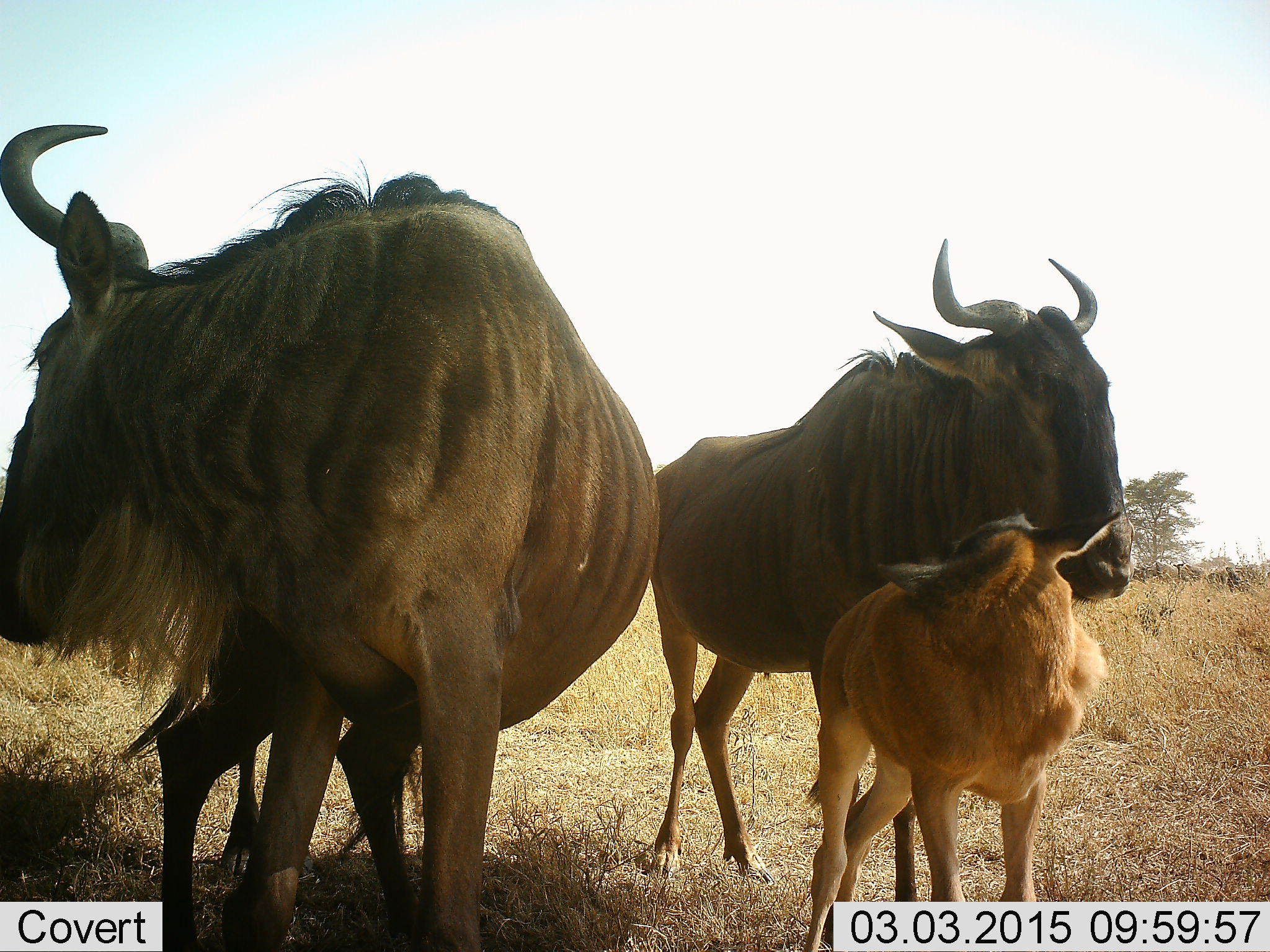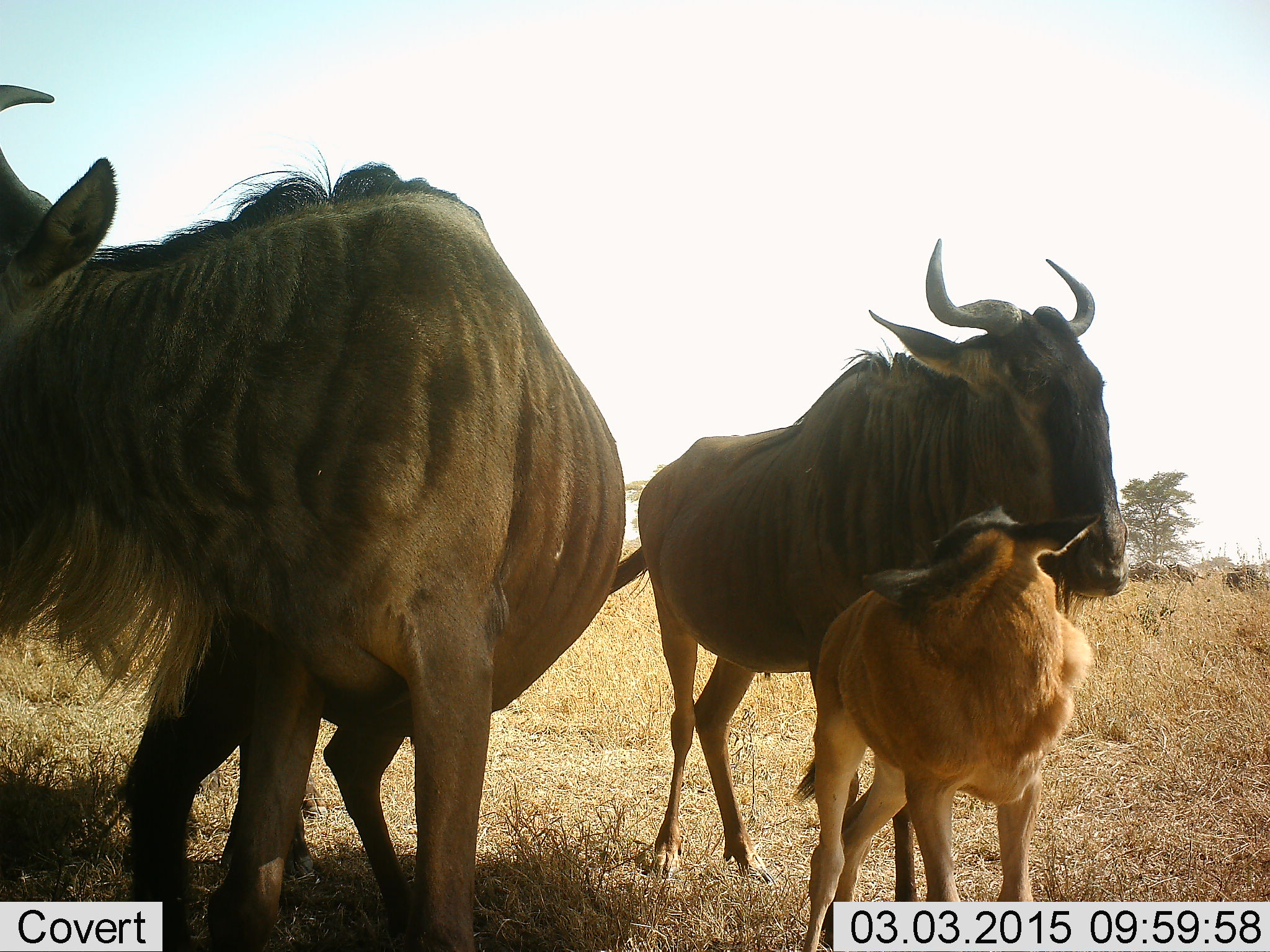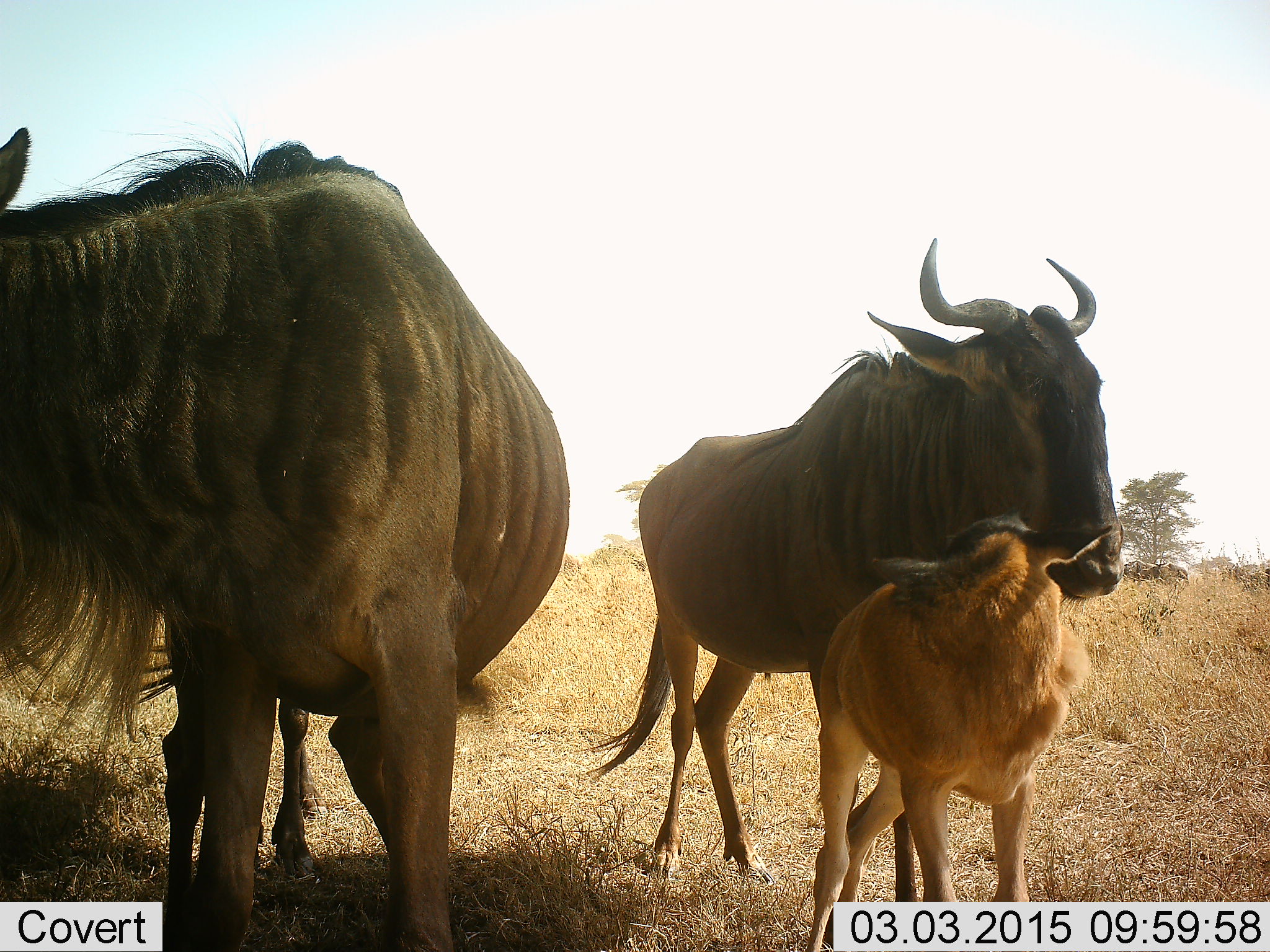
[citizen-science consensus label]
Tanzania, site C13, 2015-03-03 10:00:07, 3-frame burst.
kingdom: Animalia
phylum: Chordata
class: Mammalia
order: Artiodactyla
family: Bovidae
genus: Connochaetes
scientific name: Connochaetes taurinus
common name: blue wildebeest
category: wildebeest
Wildebeest (blue wildebeest) (Connochaetes taurinus), count 4. Behavior (volunteer vote fractions): standing 91%, resting 0%, moving 55%, interacting 9%. Young present (vote fraction): 100%. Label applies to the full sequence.